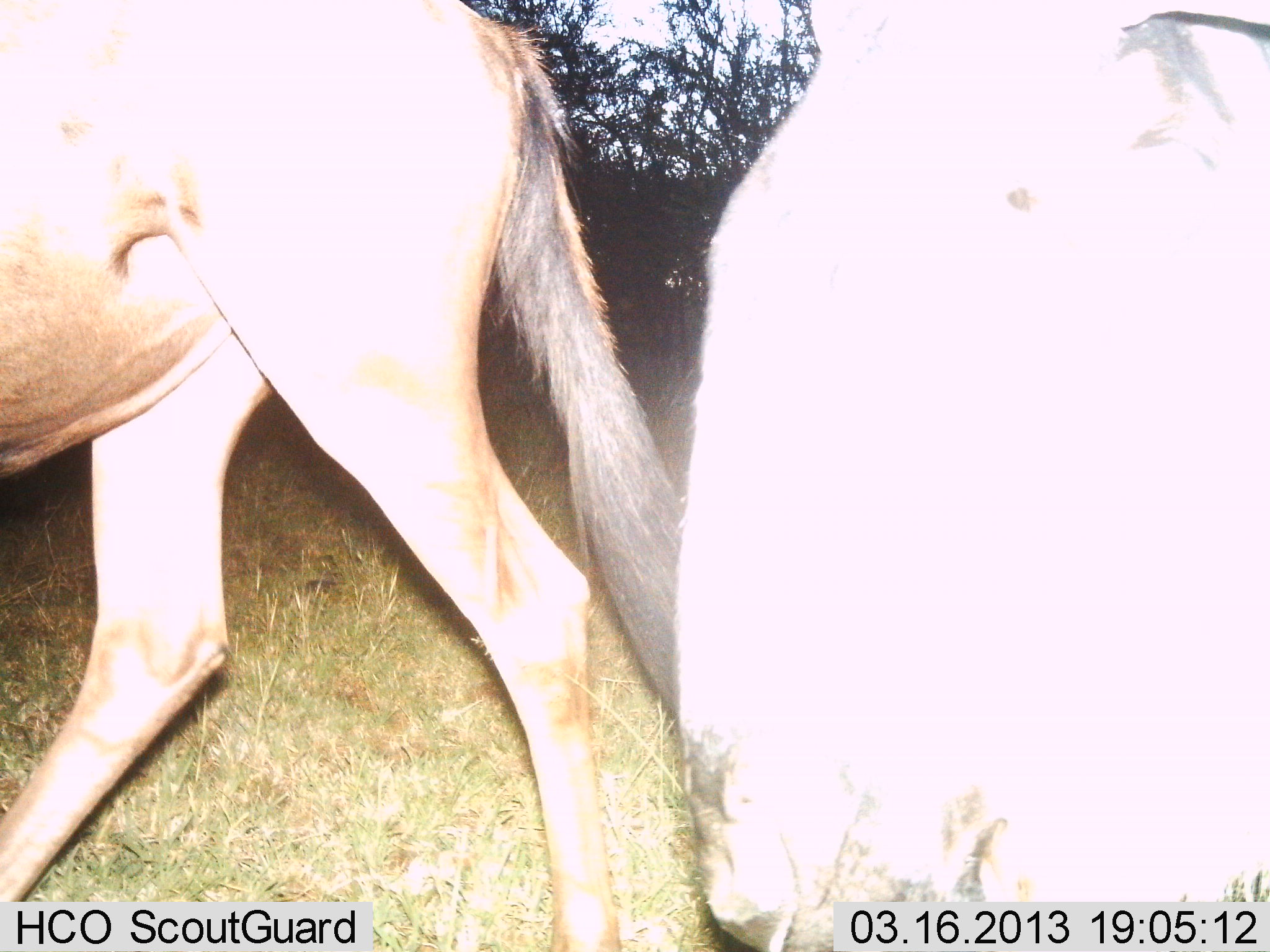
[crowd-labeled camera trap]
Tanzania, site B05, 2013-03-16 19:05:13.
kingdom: Animalia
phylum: Chordata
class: Mammalia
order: Artiodactyla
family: Bovidae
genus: Connochaetes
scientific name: Connochaetes taurinus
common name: blue wildebeest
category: wildebeest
Wildebeest (blue wildebeest) (Connochaetes taurinus), count 2. Behavior (volunteer vote fractions): standing 53%, resting 0%, moving 53%, interacting 0%. Young present (vote fraction): 0%. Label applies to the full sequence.